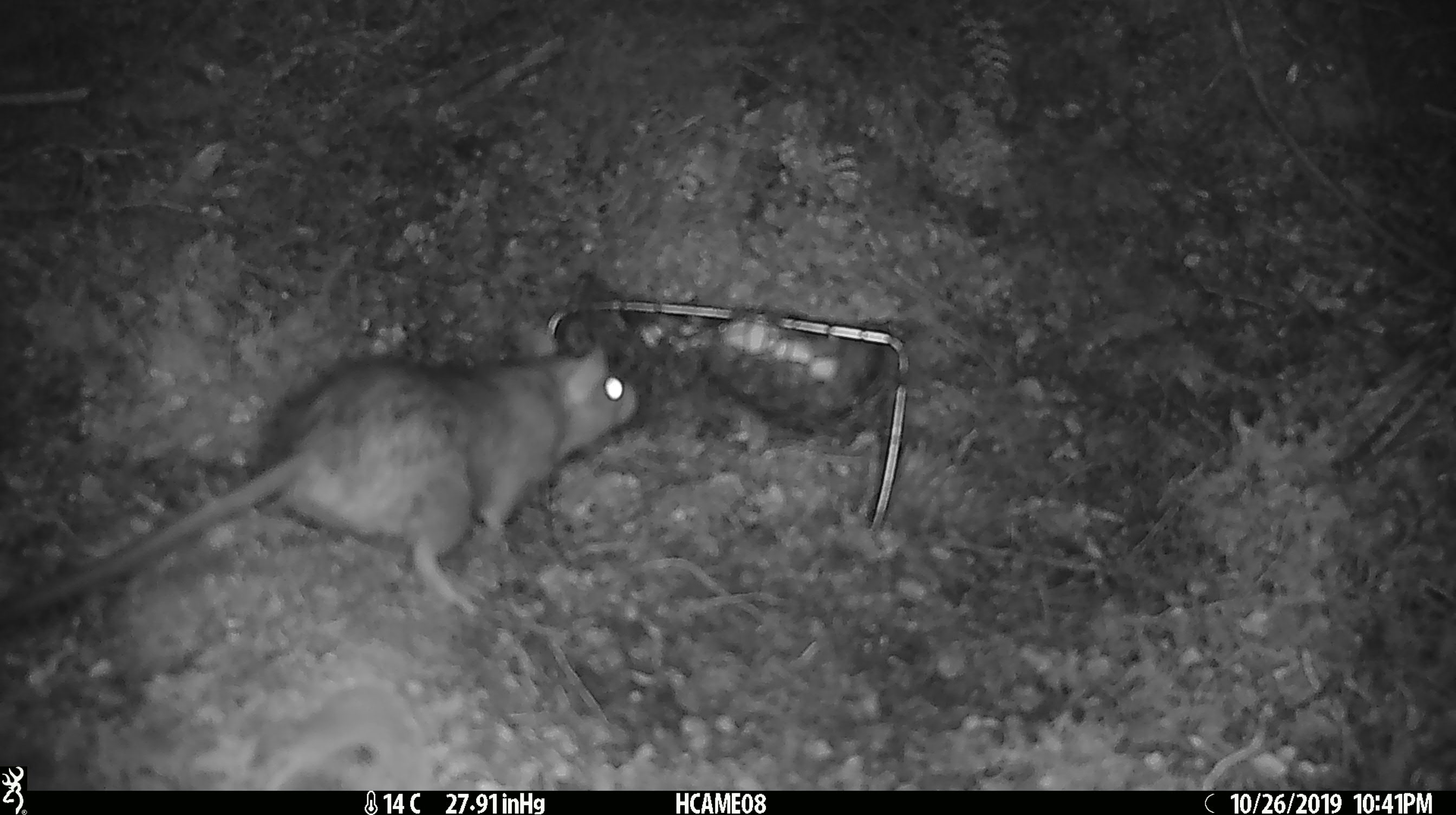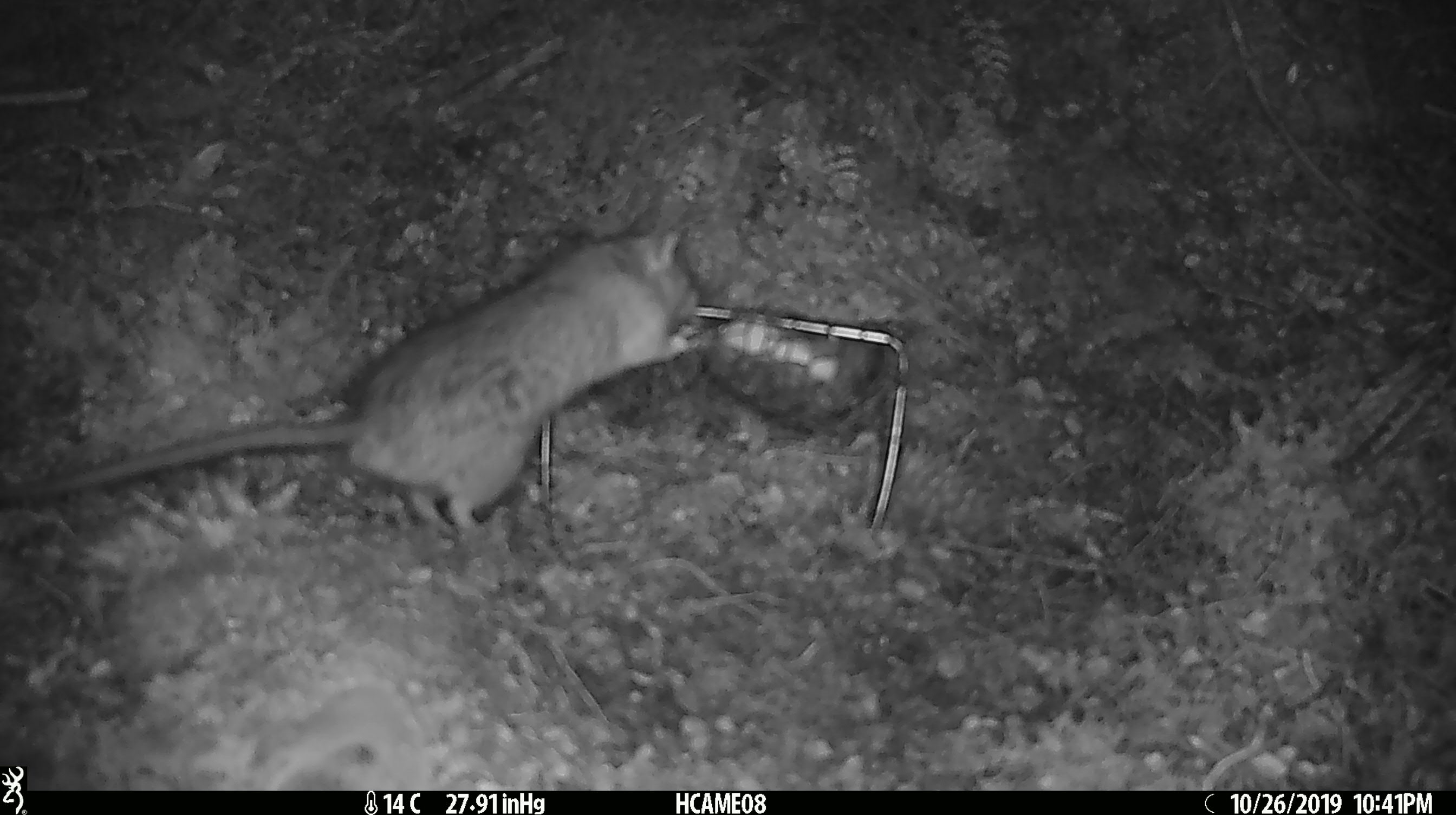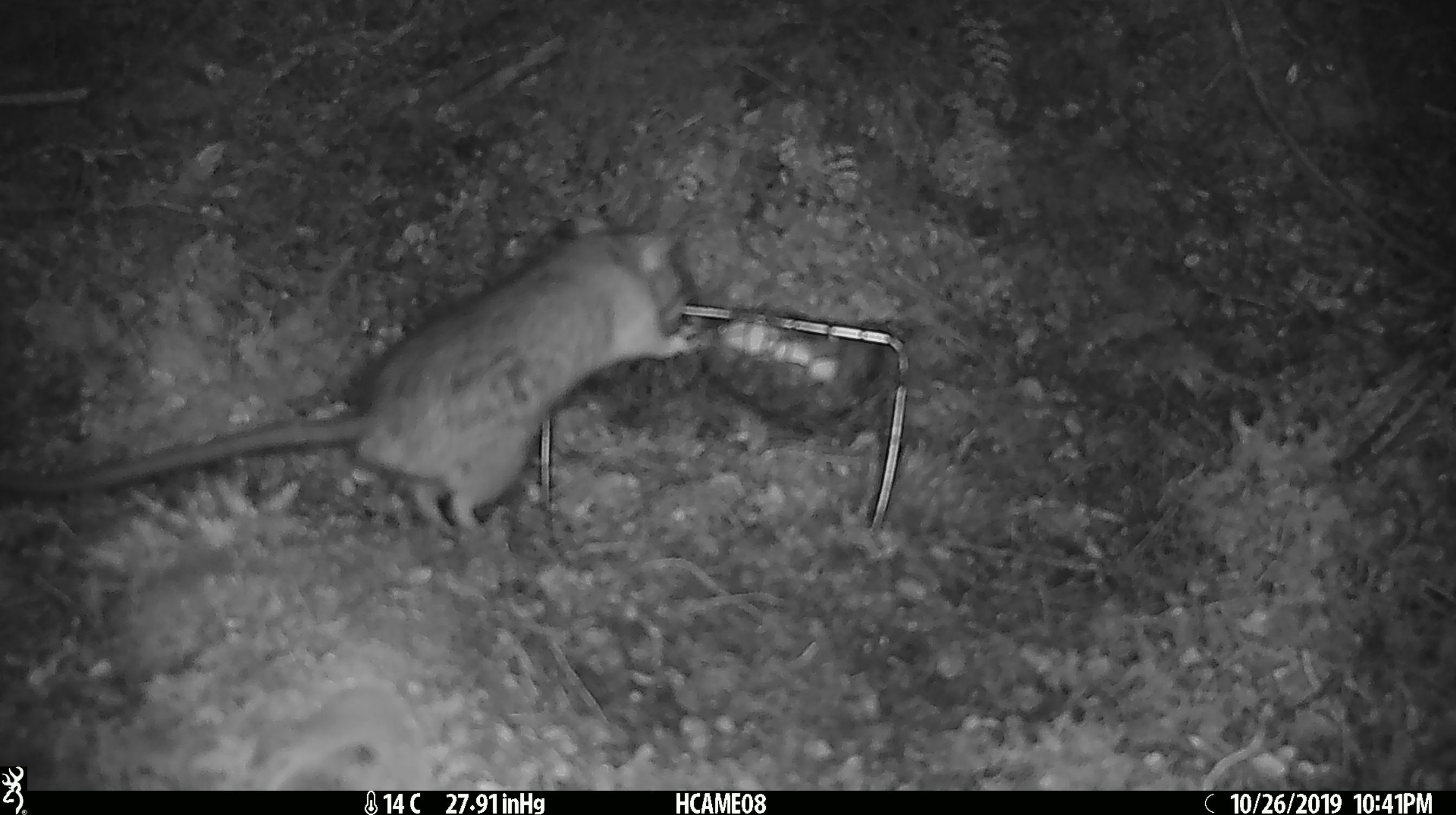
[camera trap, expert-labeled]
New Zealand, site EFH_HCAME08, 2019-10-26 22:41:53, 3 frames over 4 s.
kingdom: Animalia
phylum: Chordata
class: Mammalia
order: Rodentia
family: Muridae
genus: Rattus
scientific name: Rattus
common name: rat